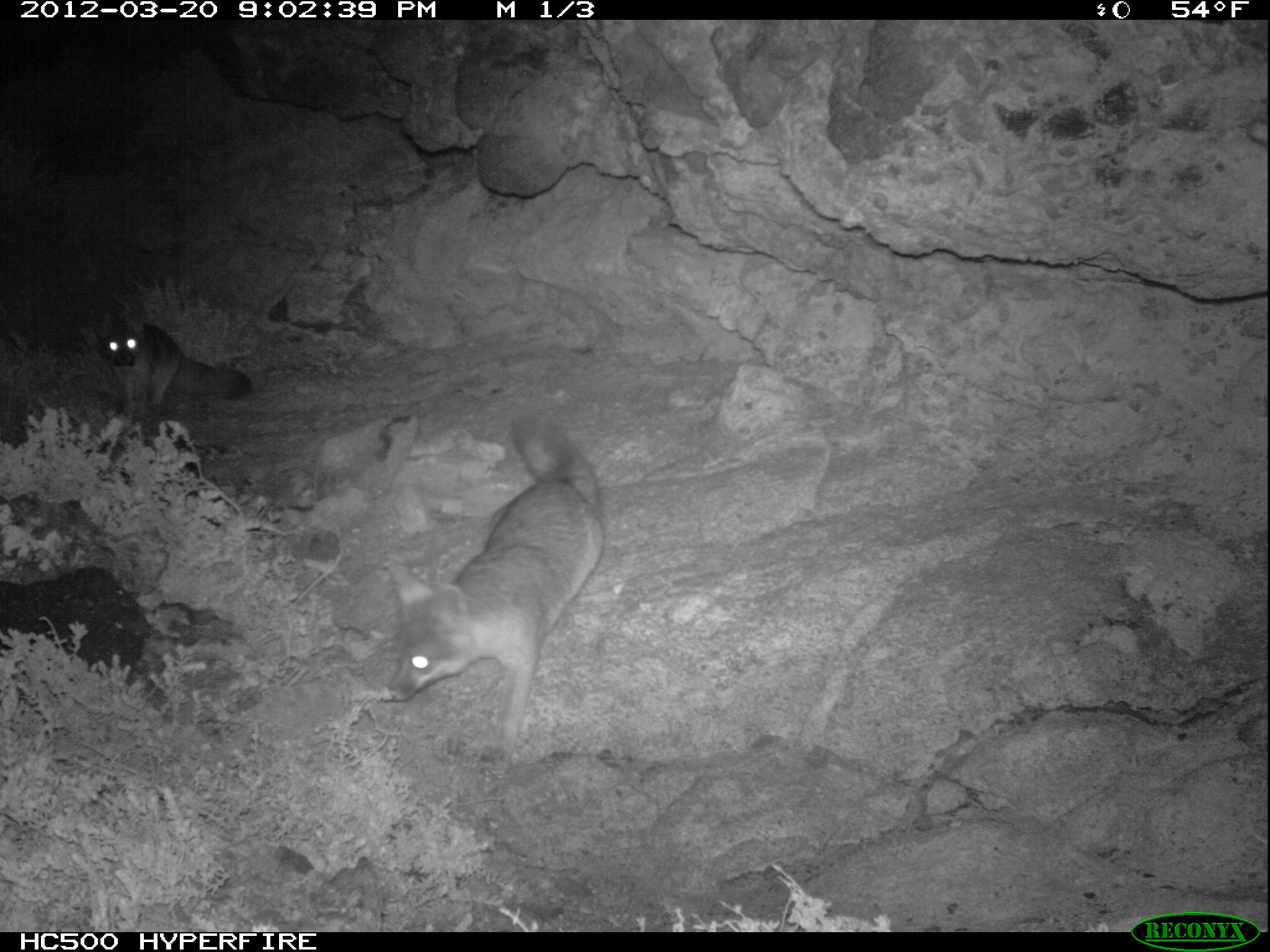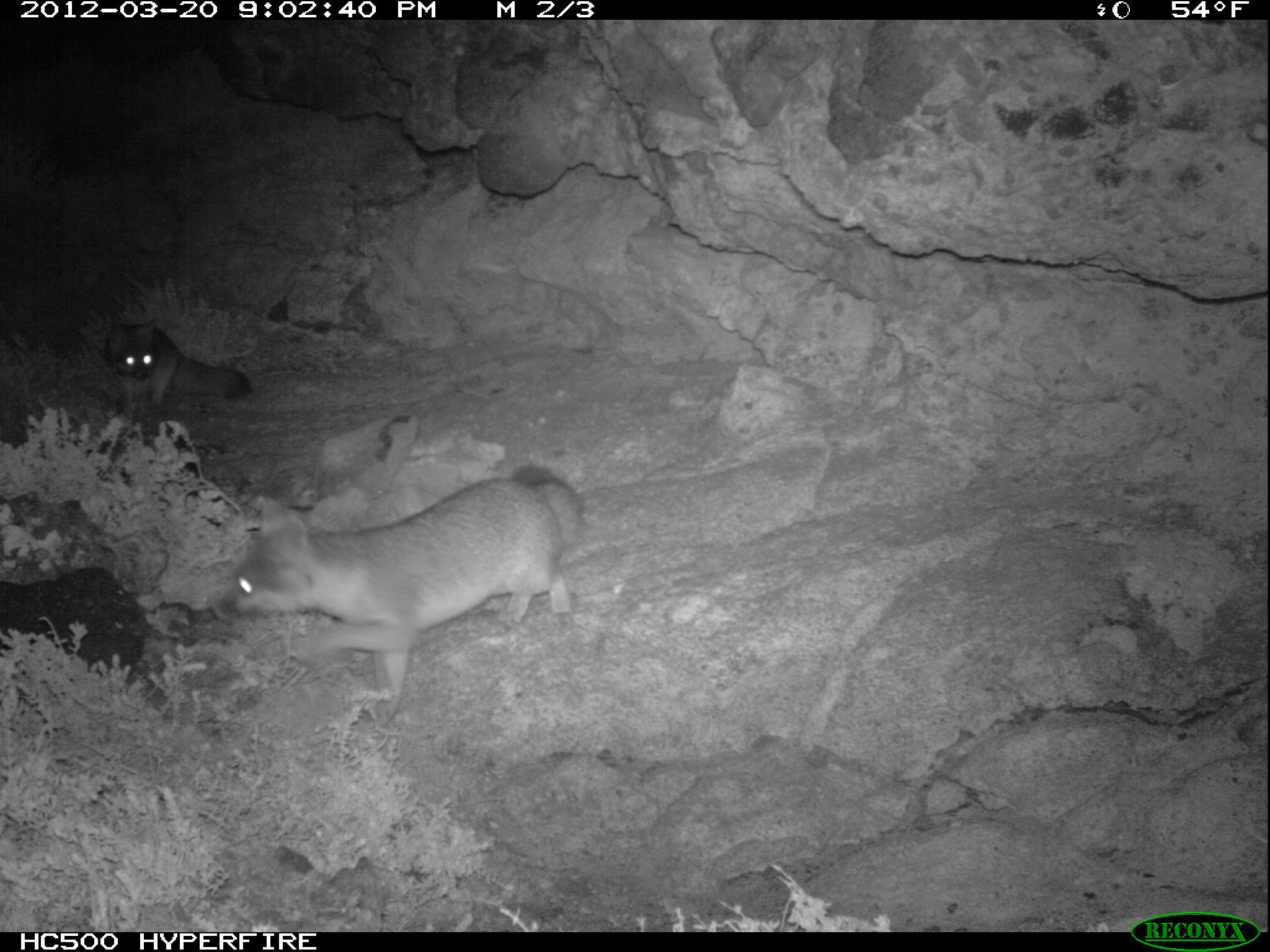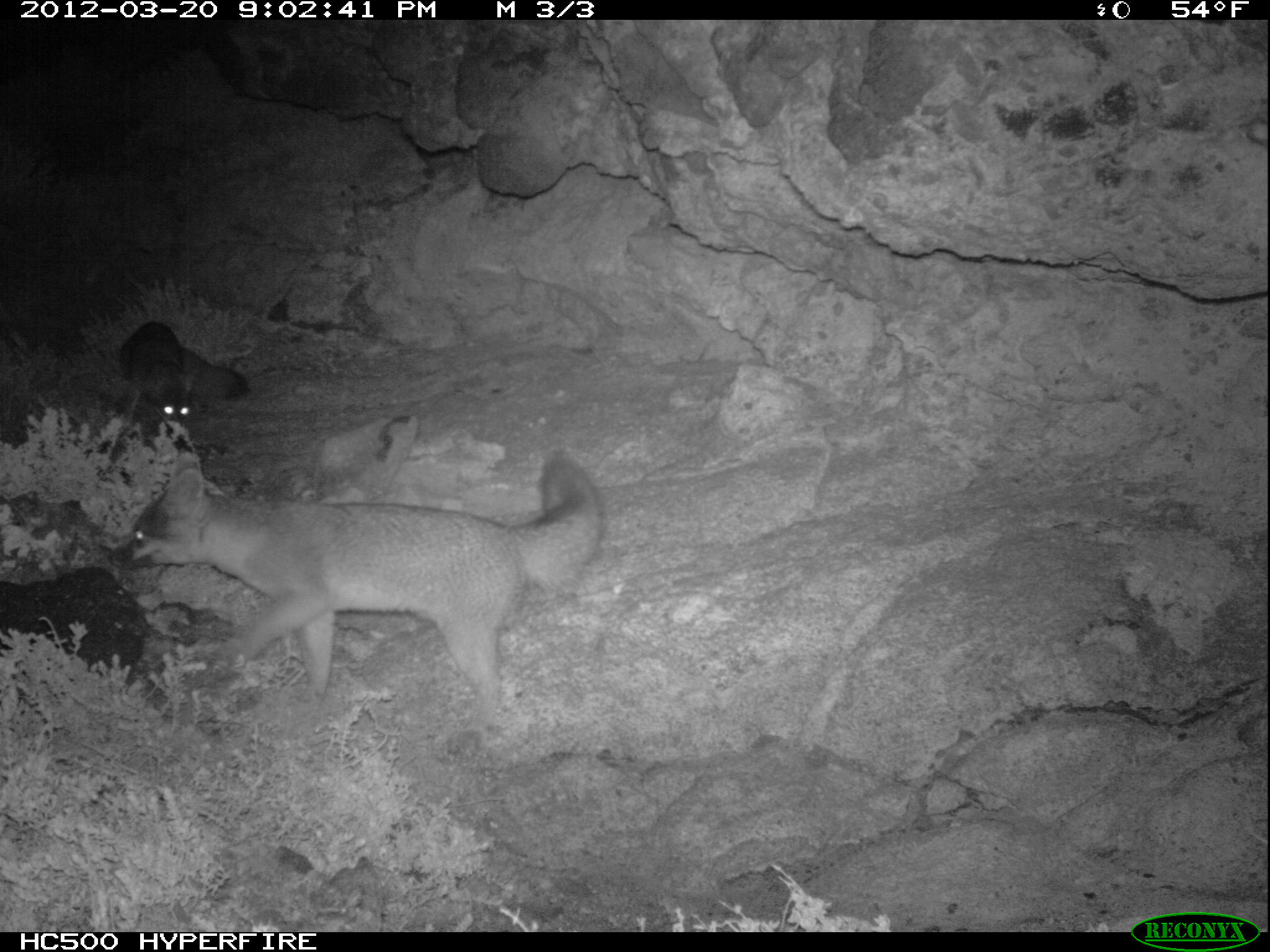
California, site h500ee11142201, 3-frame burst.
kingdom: Animalia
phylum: Chordata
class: Mammalia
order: Carnivora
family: Canidae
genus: Urocyon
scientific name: Urocyon littoralis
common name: island fox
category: fox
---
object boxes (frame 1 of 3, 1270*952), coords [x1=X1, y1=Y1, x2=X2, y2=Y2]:
fox: [x1=387, y1=418, x2=603, y2=765]; [x1=93, y1=302, x2=252, y2=425]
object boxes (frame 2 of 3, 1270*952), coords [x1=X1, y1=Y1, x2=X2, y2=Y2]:
fox: [x1=209, y1=464, x2=584, y2=725]; [x1=104, y1=317, x2=252, y2=418]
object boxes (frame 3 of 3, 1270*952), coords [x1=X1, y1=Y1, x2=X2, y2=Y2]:
fox: [x1=108, y1=447, x2=608, y2=702]; [x1=120, y1=321, x2=249, y2=421]